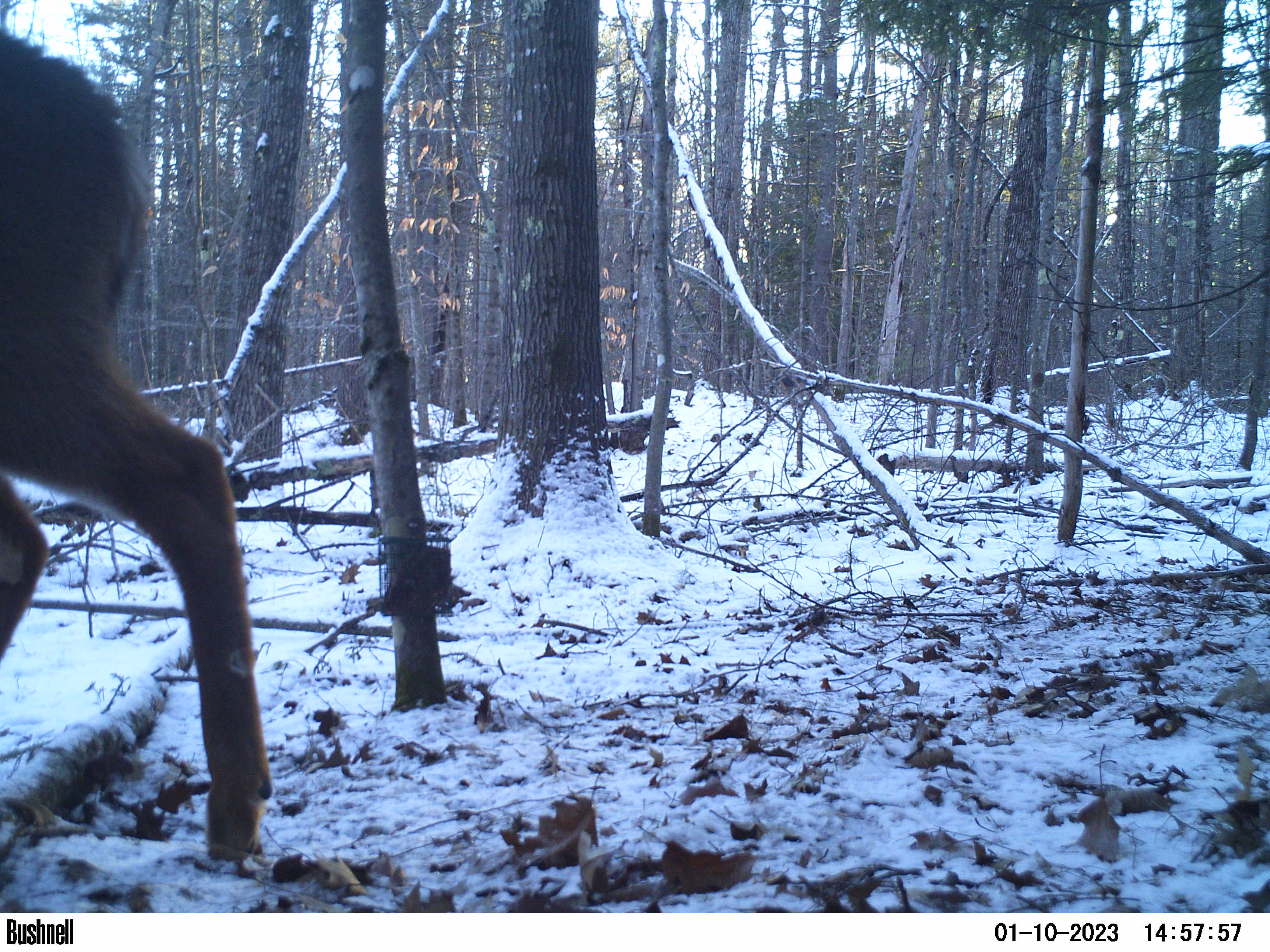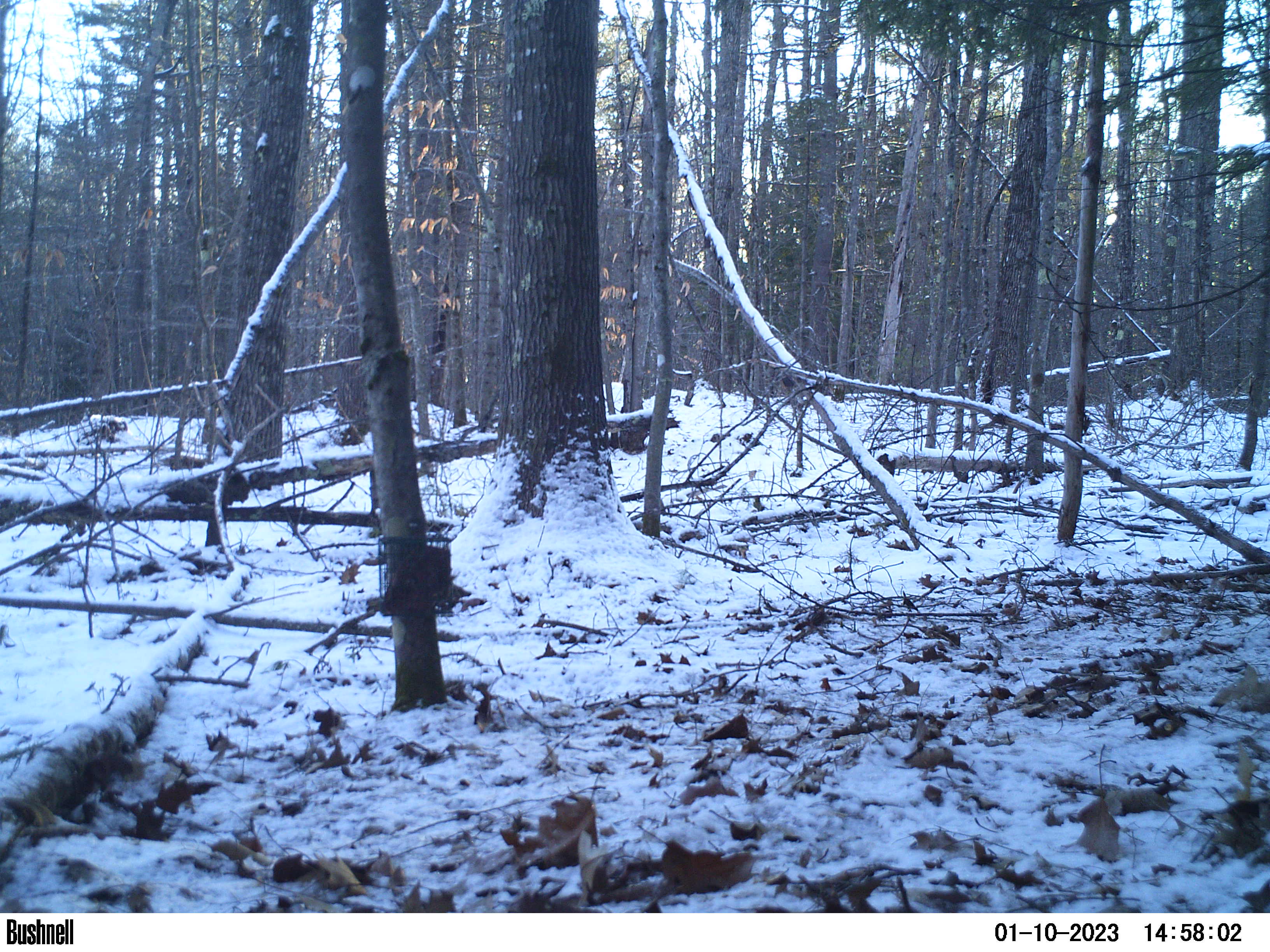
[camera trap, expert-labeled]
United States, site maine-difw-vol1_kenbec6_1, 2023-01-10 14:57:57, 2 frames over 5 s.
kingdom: Animalia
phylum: Chordata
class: Mammalia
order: Artiodactyla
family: Cervidae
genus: Odocoileus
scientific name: Odocoileus virginianus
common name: white-tailed deer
White-tailed deer (Odocoileus virginianus).